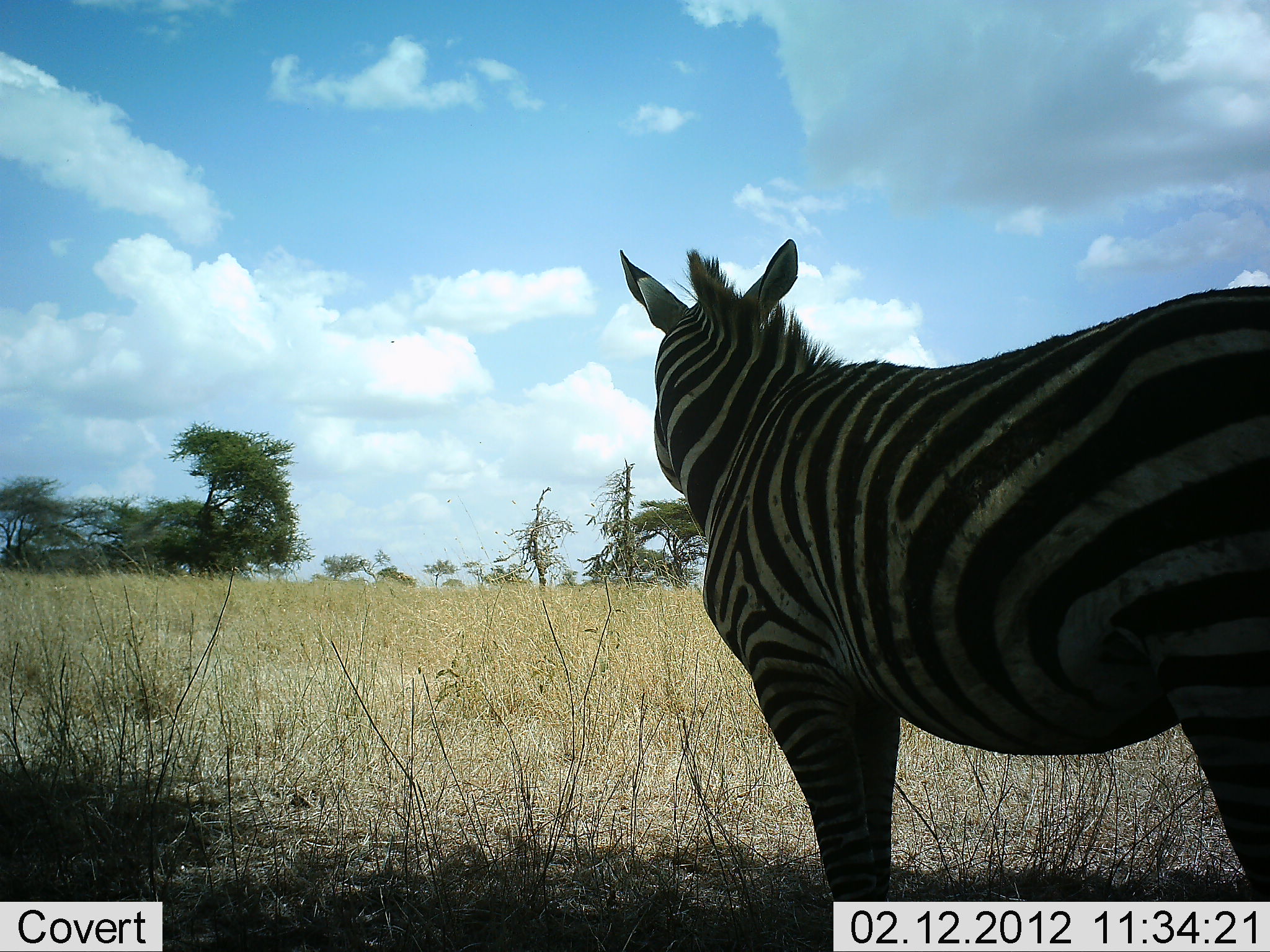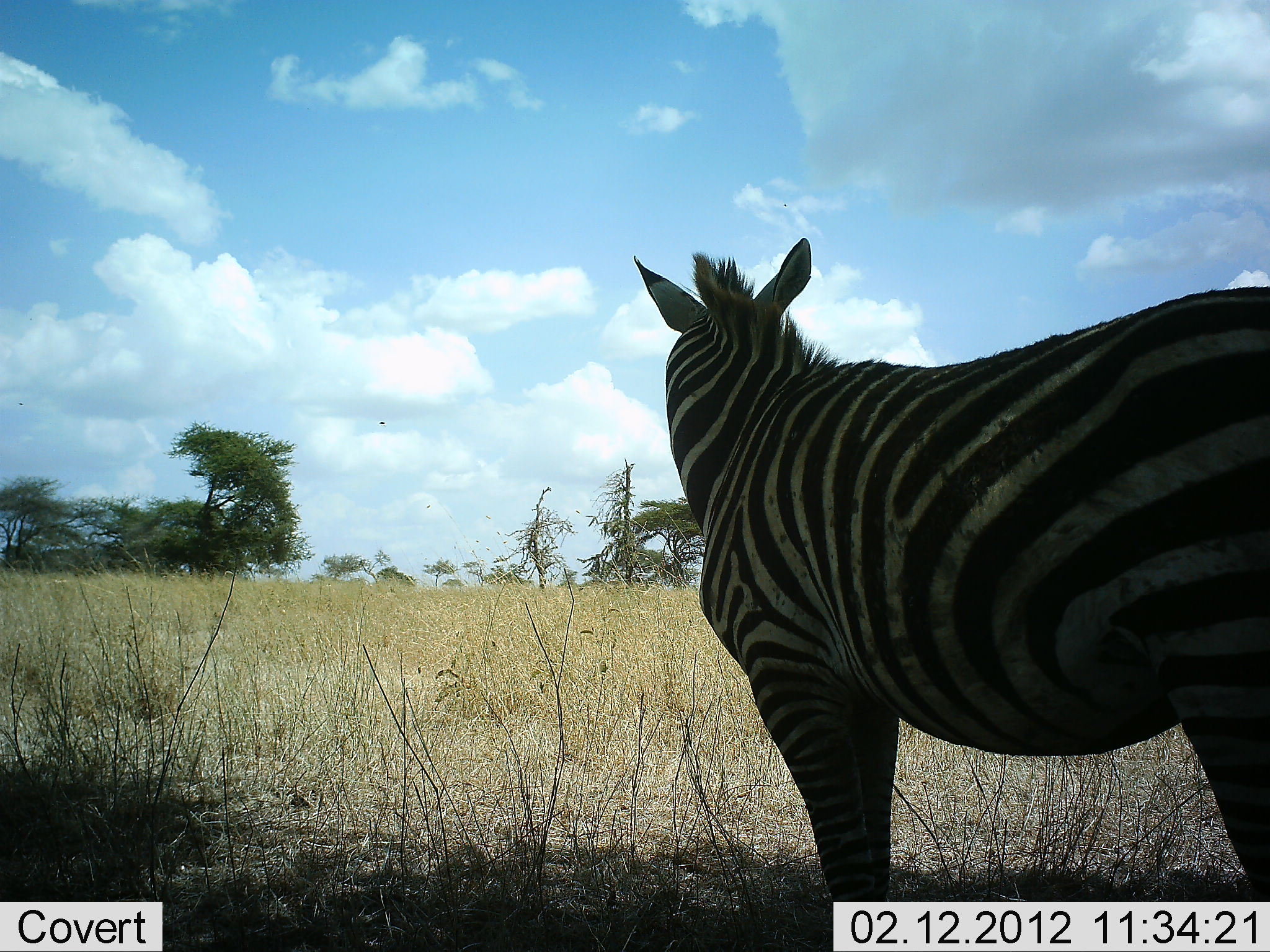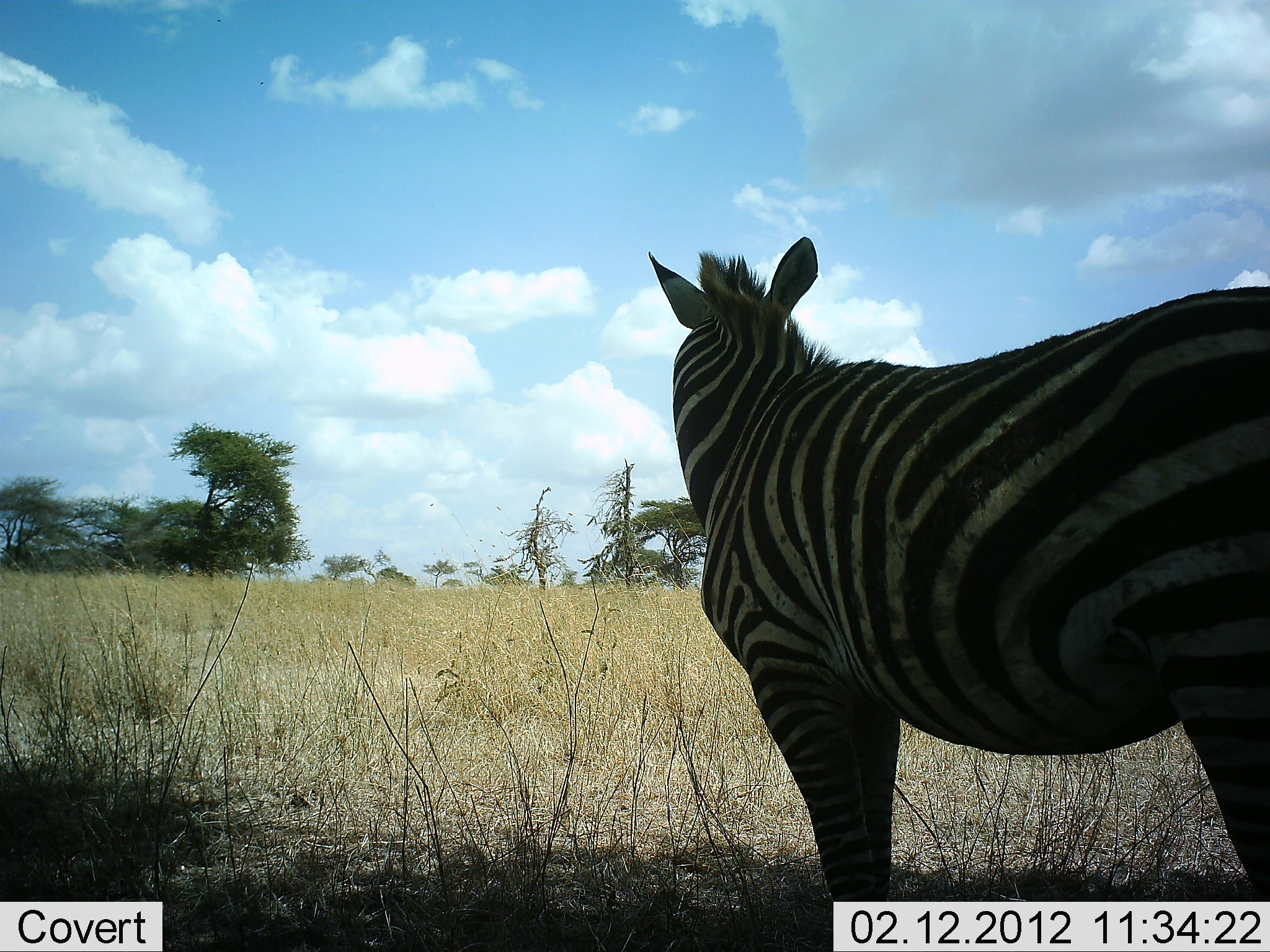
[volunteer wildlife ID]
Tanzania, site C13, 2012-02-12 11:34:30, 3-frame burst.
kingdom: Animalia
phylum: Chordata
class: Mammalia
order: Perissodactyla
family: Equidae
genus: Equus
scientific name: Equus quagga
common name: plains zebra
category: zebra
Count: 1.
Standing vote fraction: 100%.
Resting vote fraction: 0%.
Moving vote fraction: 0%.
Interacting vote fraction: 0%.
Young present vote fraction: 0%.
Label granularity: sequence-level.